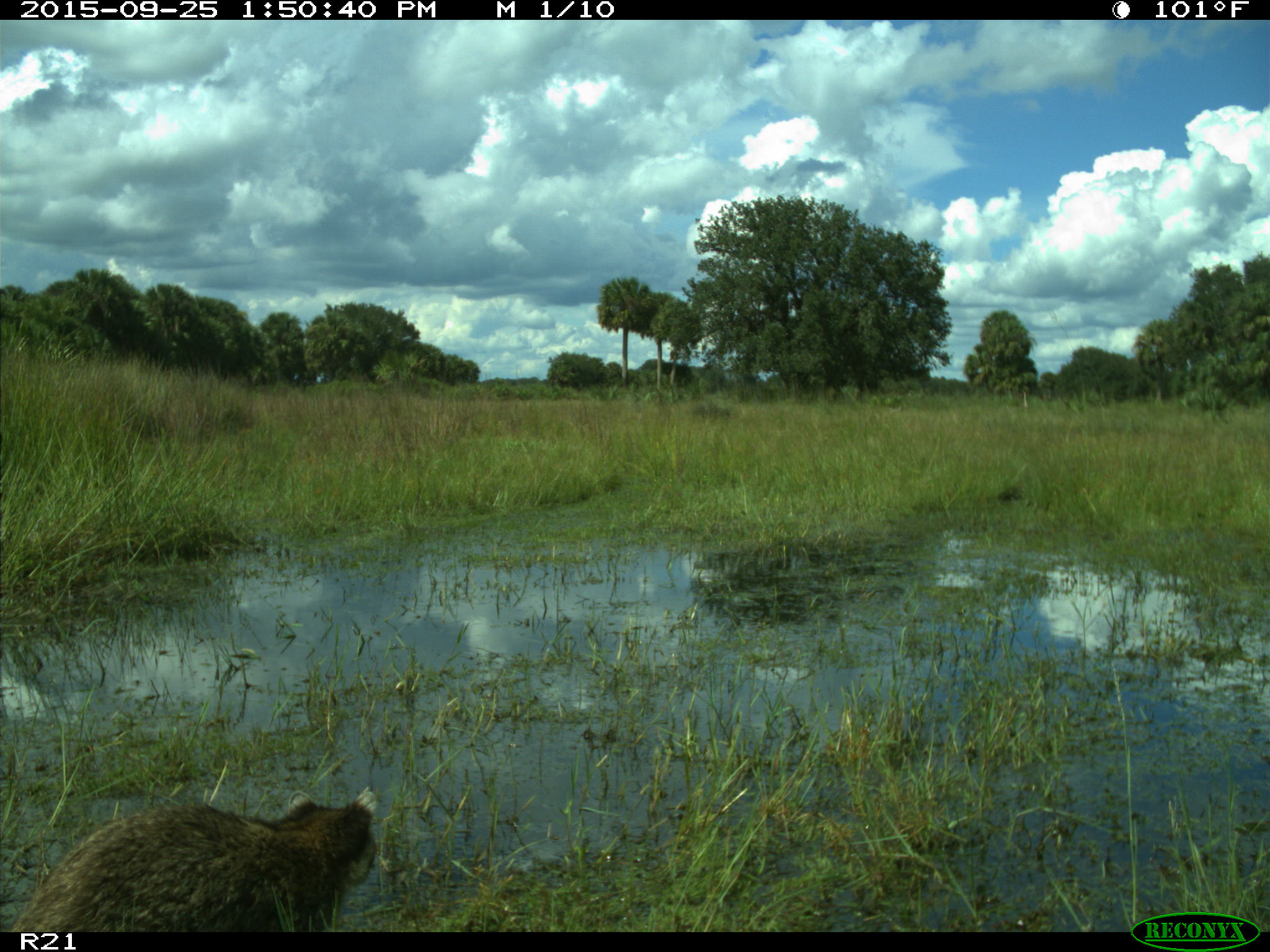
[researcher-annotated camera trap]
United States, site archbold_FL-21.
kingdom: Animalia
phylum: Chordata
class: Mammalia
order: Carnivora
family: Procyonidae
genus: Procyon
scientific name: Procyon lotor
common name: common raccoon